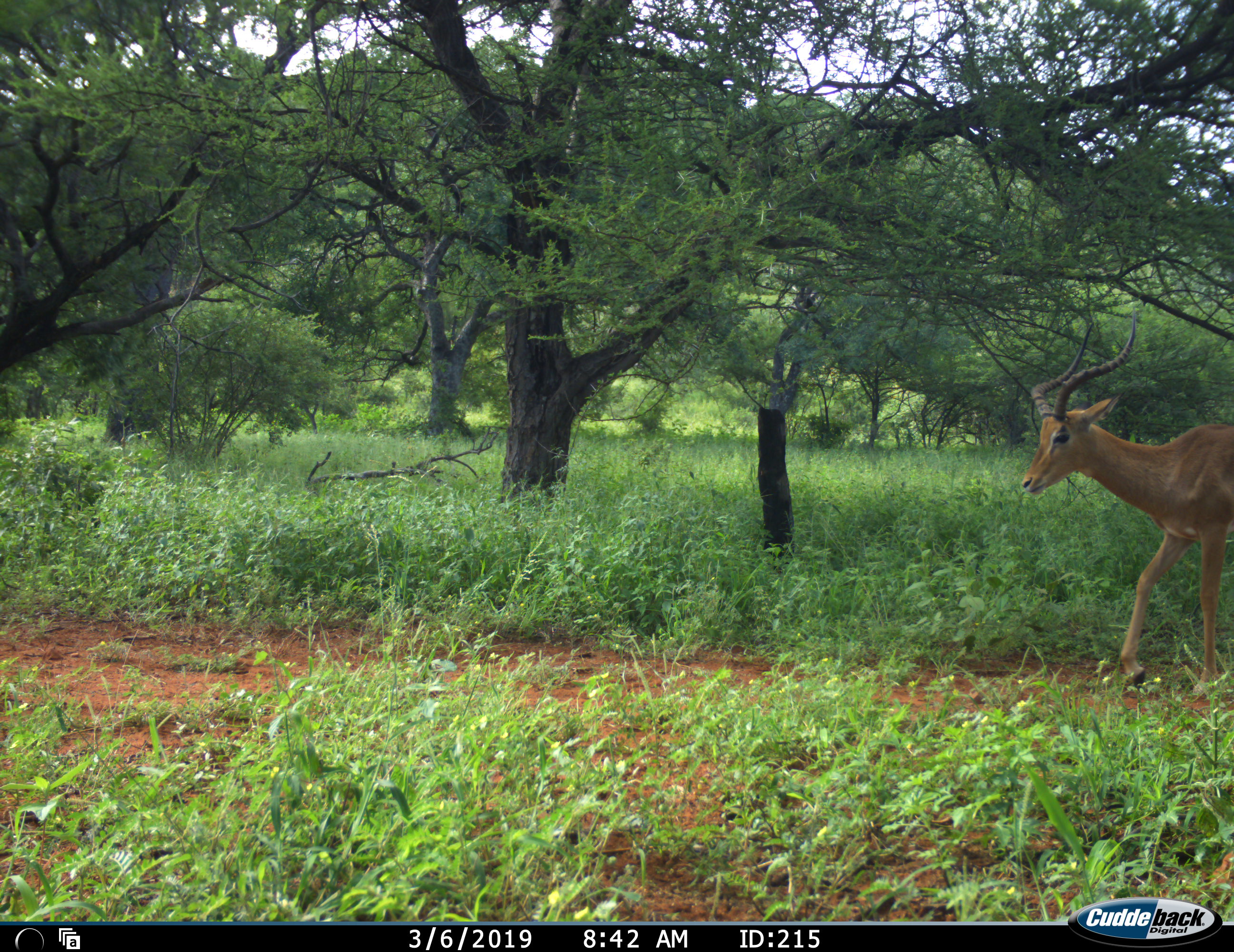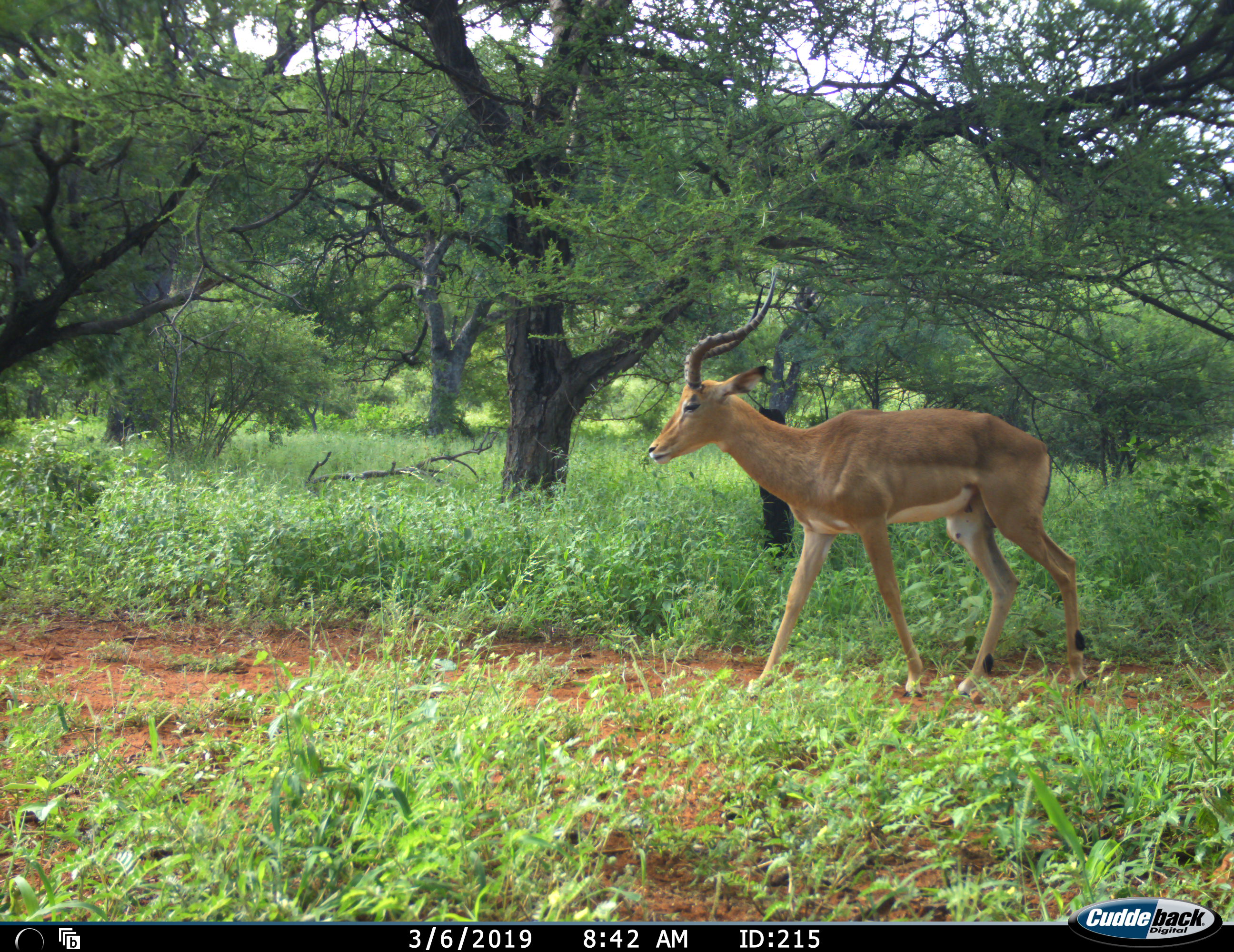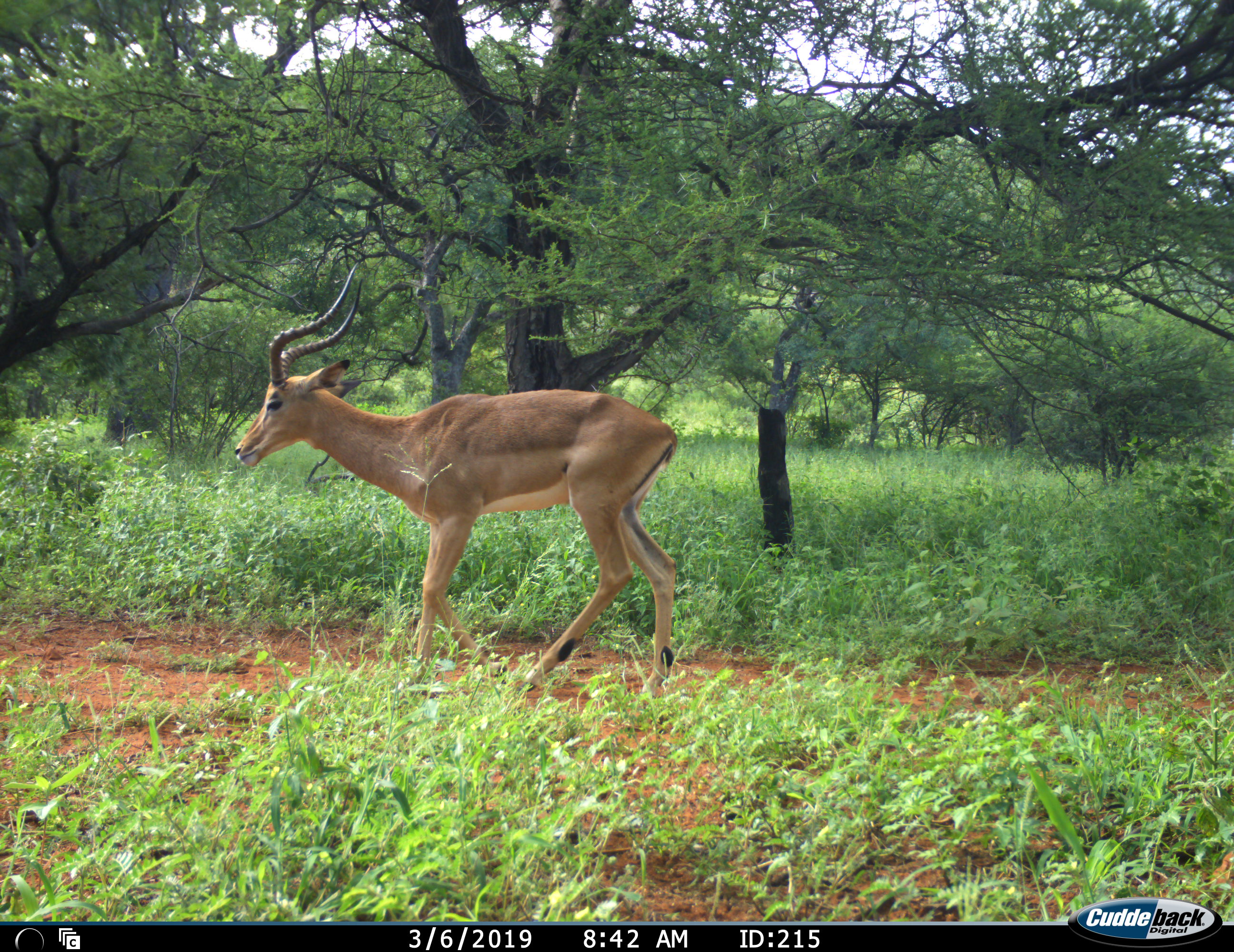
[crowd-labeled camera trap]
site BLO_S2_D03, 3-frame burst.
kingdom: Animalia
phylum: Chordata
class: Mammalia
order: Artiodactyla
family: Bovidae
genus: Aepyceros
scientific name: Aepyceros melampus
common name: impala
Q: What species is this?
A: Impala (Aepyceros melampus).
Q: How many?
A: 1.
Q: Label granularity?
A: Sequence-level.